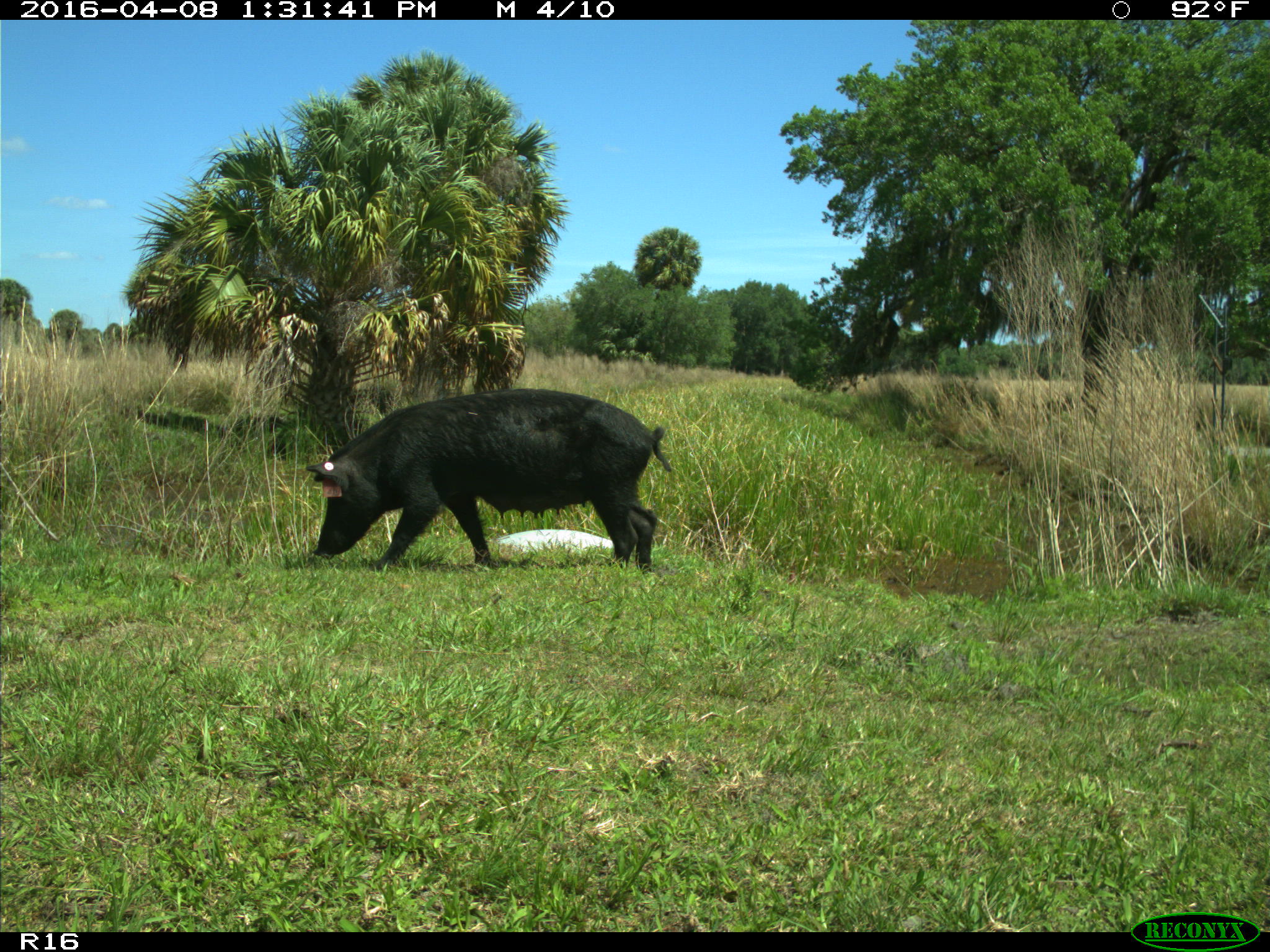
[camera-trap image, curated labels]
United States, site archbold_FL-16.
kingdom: Animalia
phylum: Chordata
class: Mammalia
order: Artiodactyla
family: Suidae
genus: Sus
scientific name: Sus scrofa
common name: wild boar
Sus scrofa (wild boar).